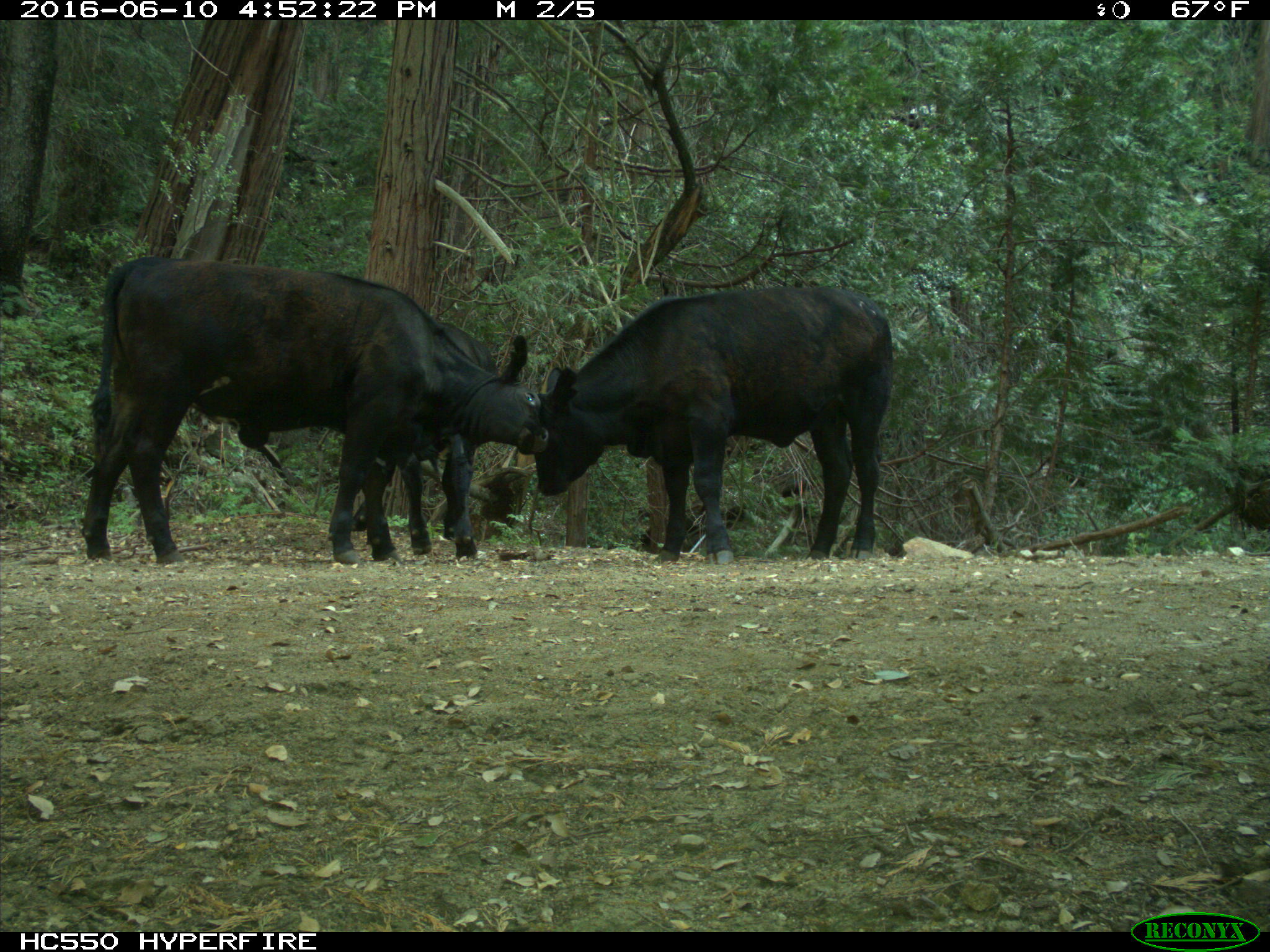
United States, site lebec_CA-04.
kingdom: Animalia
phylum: Chordata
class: Mammalia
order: Artiodactyla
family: Bovidae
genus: Bos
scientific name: Bos taurus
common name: domestic cow